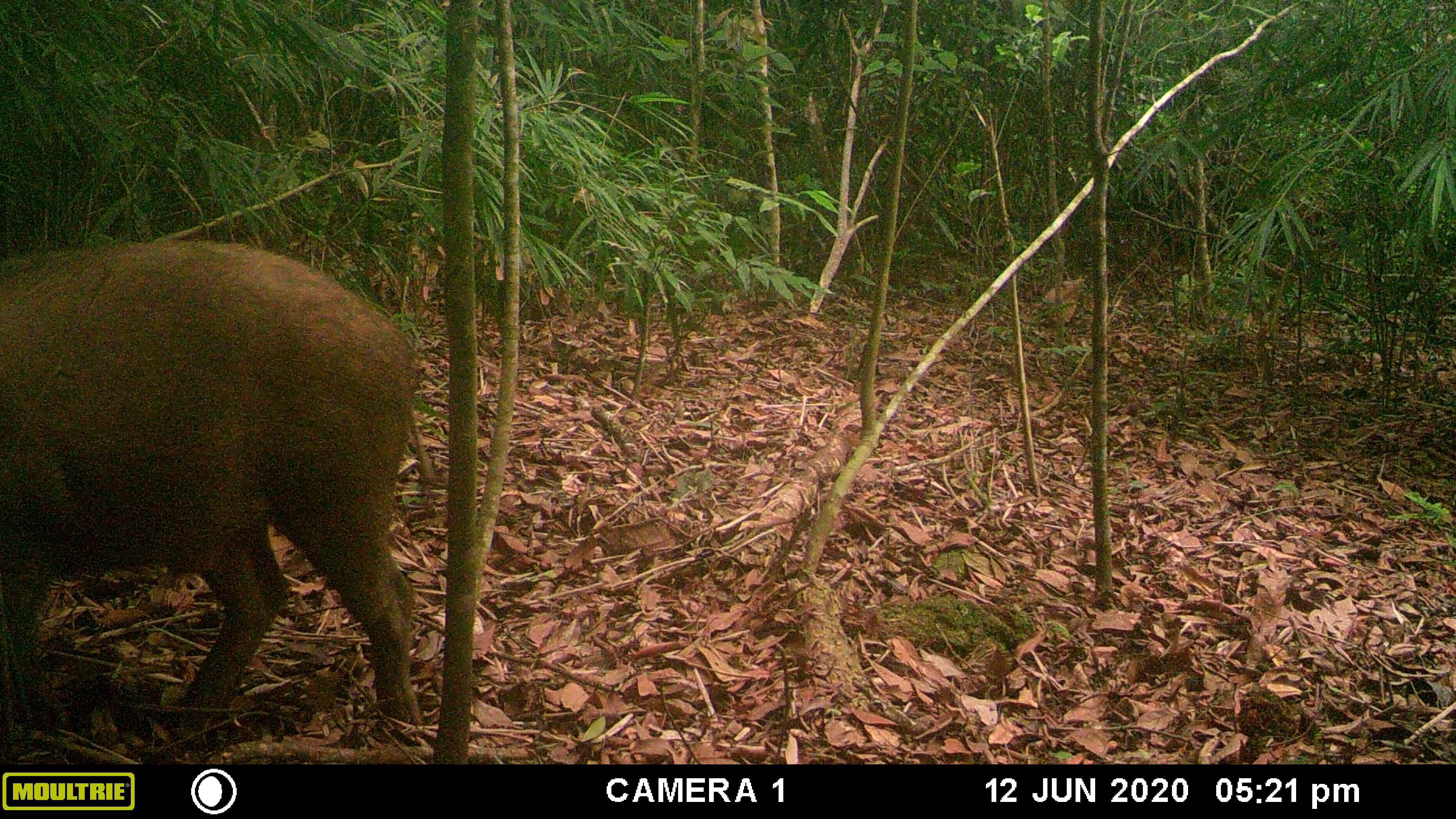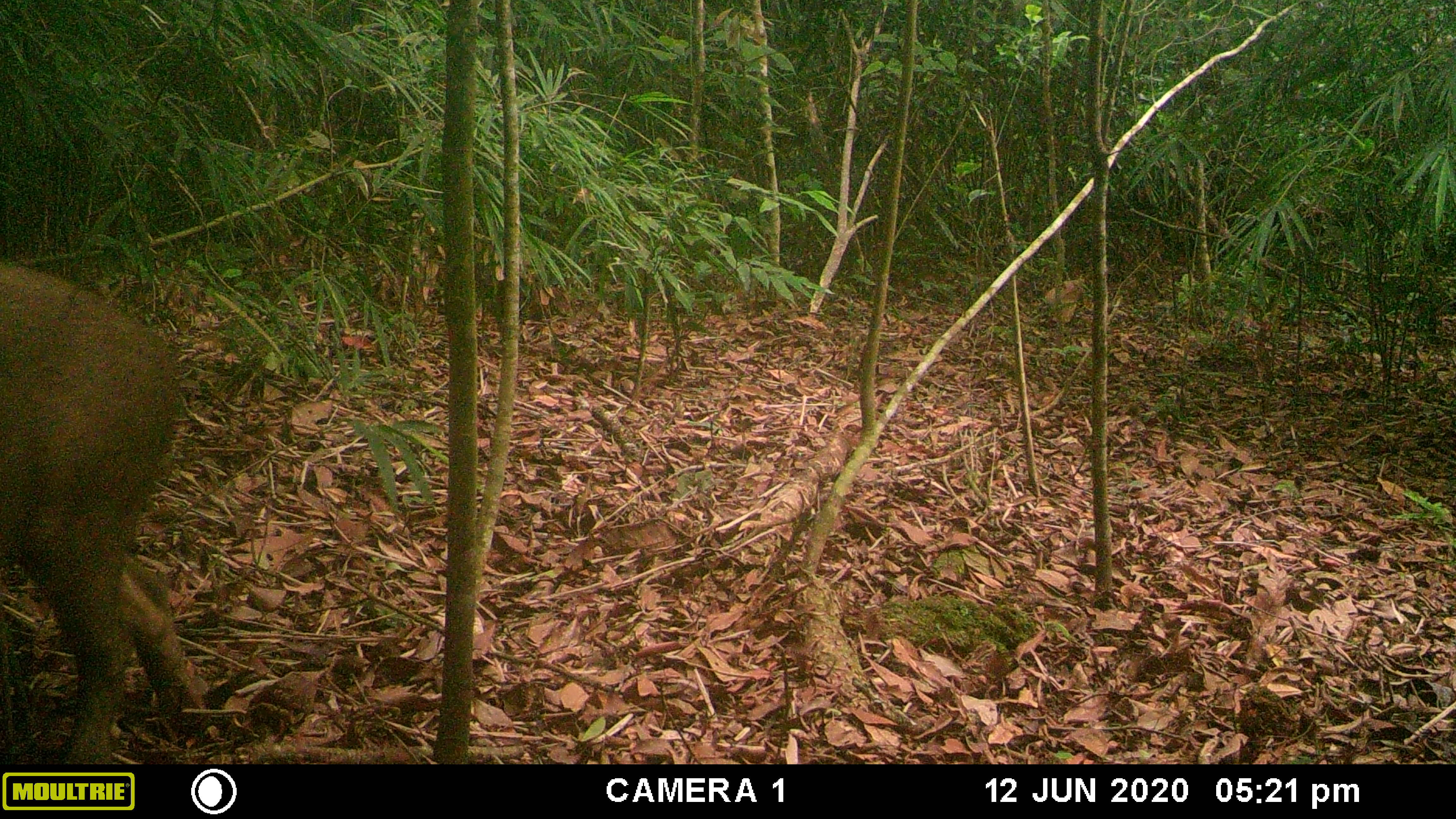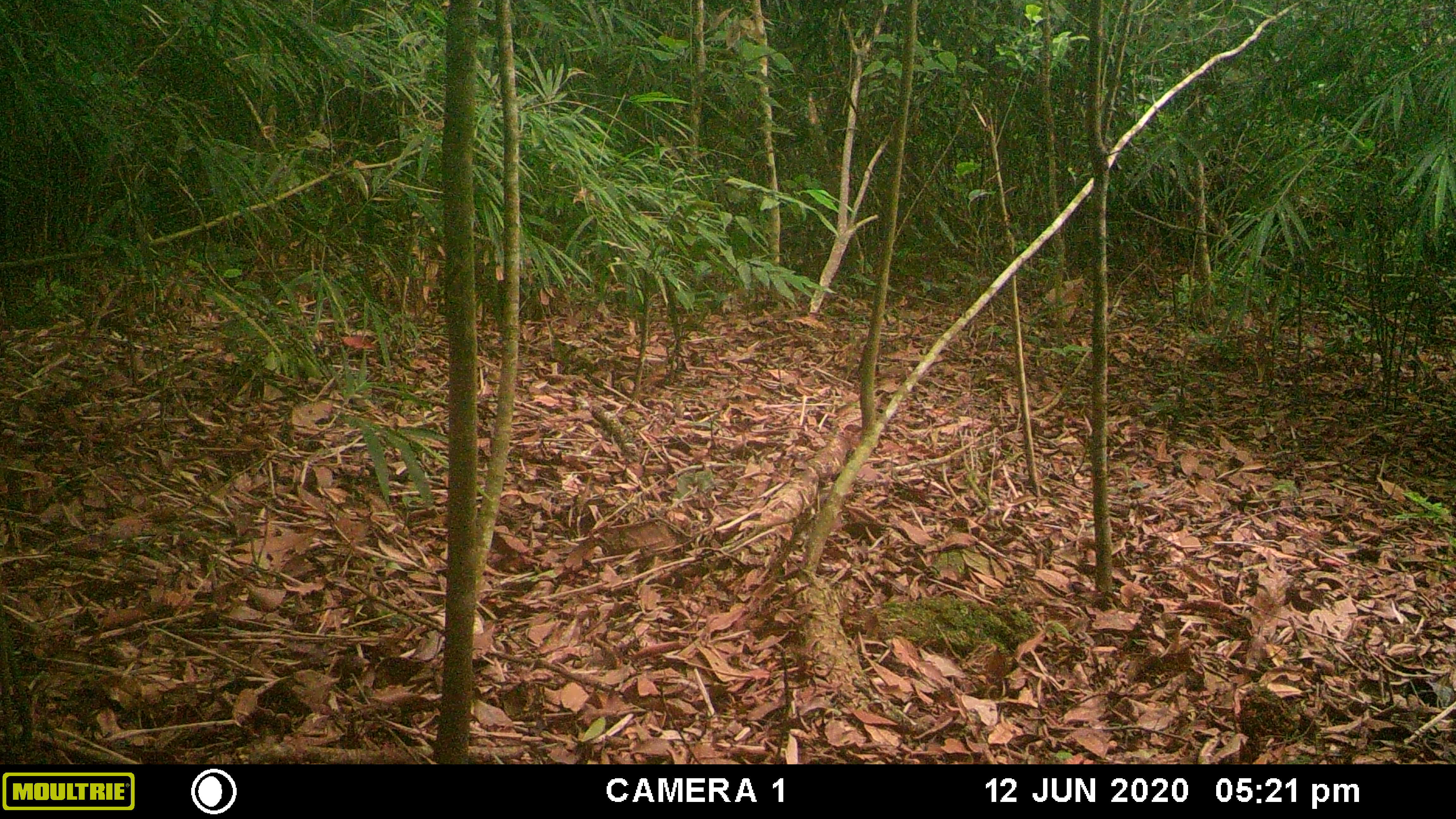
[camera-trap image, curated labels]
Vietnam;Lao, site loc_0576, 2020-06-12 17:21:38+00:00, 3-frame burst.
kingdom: Animalia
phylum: Chordata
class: Mammalia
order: Artiodactyla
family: Suidae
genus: Sus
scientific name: Sus scrofa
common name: eurasian wild pig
Eurasian wild pig (Sus scrofa). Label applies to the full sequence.